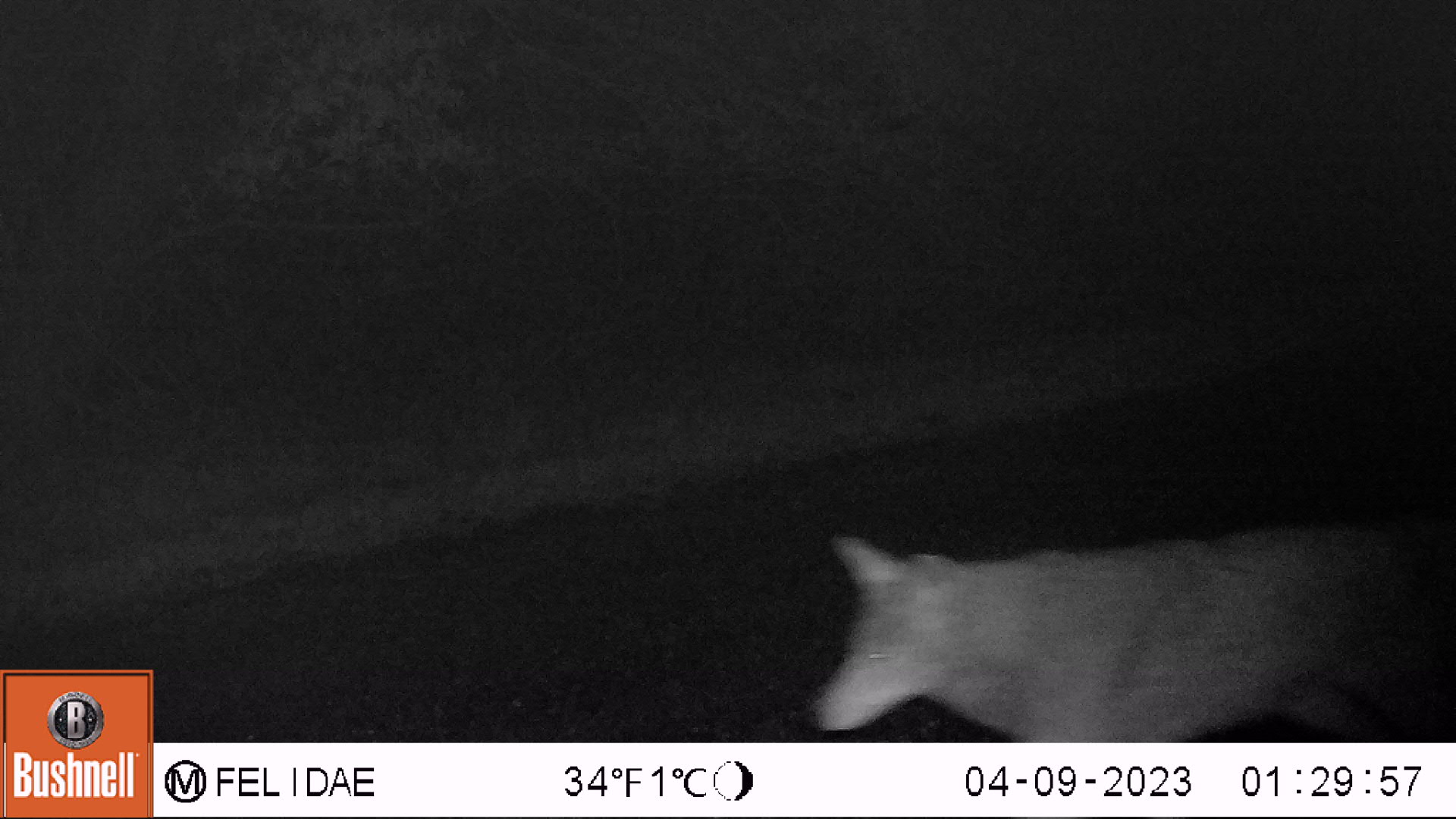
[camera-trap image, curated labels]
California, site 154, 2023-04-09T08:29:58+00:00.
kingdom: Animalia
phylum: Chordata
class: Mammalia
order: Carnivora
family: Canidae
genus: Canis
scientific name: Canis latrans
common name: coyote